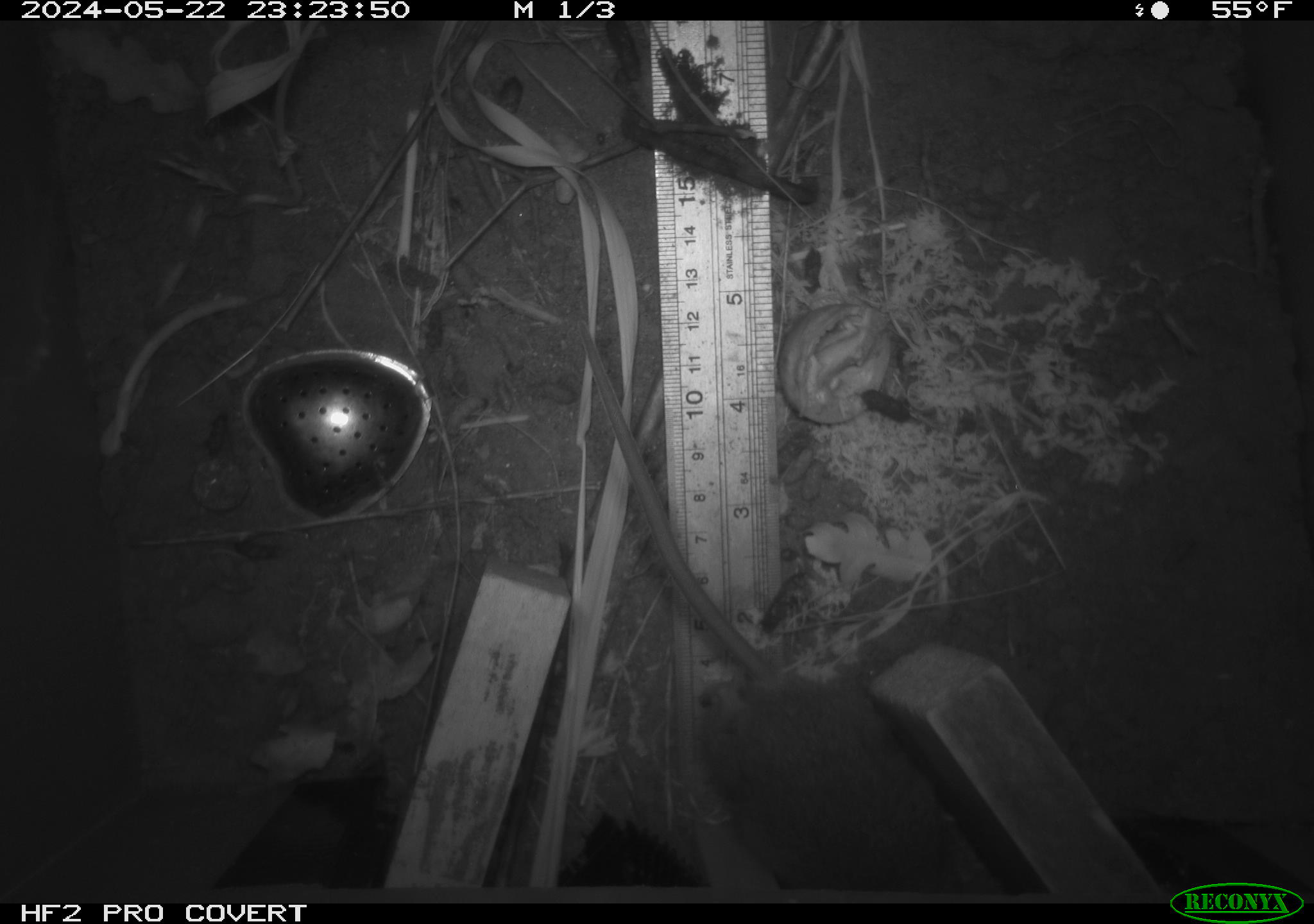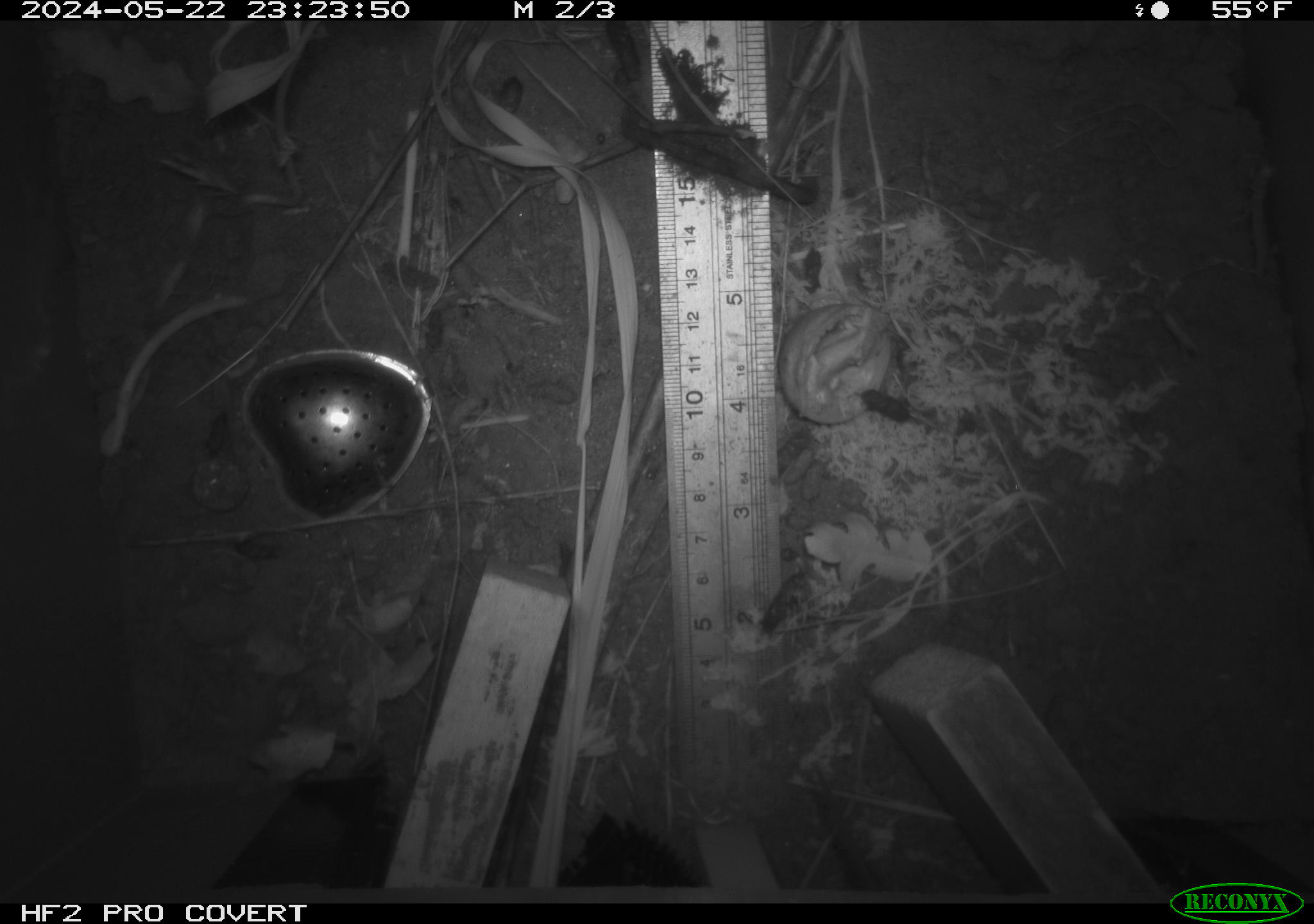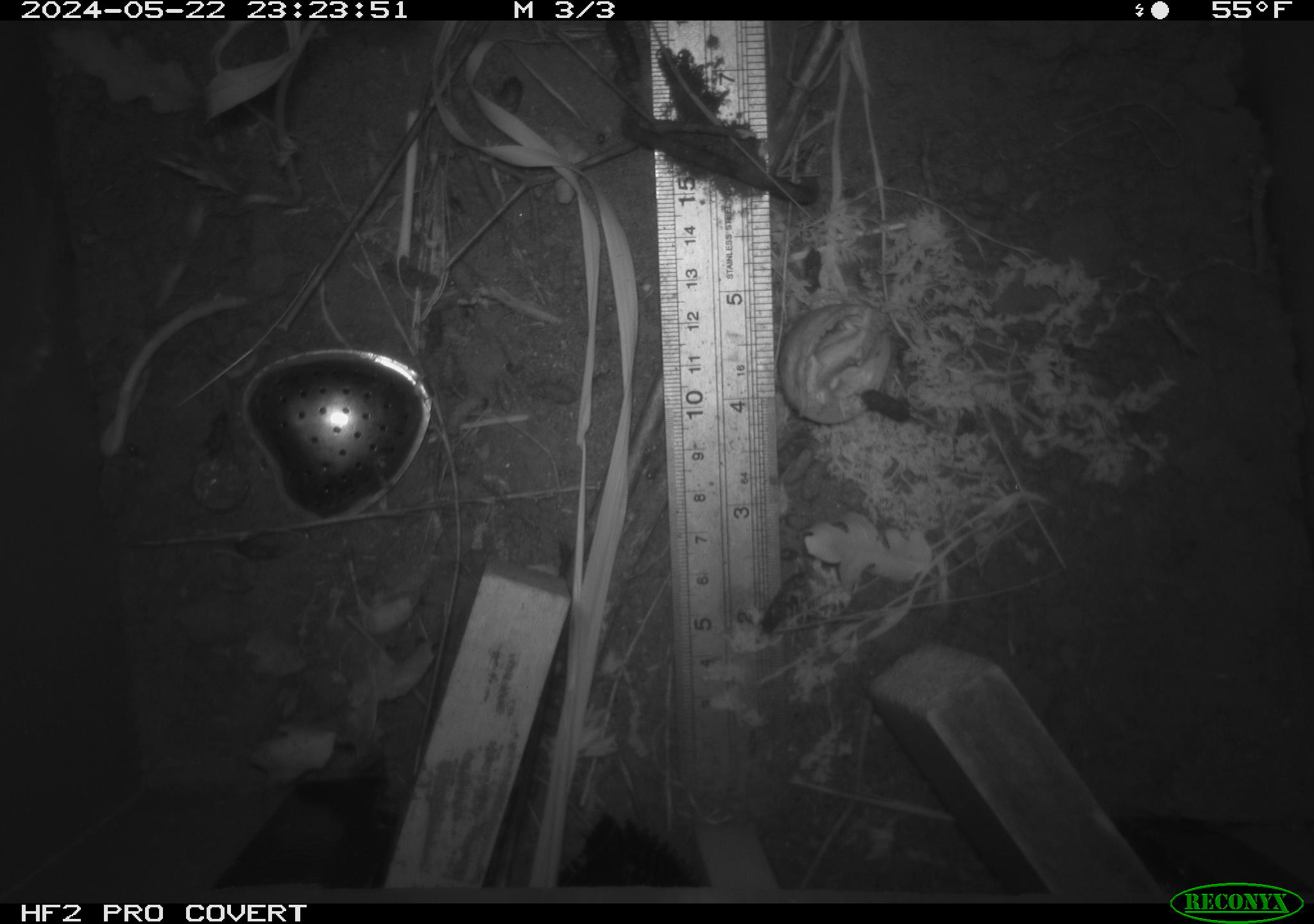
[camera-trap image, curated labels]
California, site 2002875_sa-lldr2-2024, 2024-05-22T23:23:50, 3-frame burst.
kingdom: Animalia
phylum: Chordata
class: Mammalia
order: Rodentia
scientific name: Rodentia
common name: rodent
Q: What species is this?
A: Rodent (Rodentia).